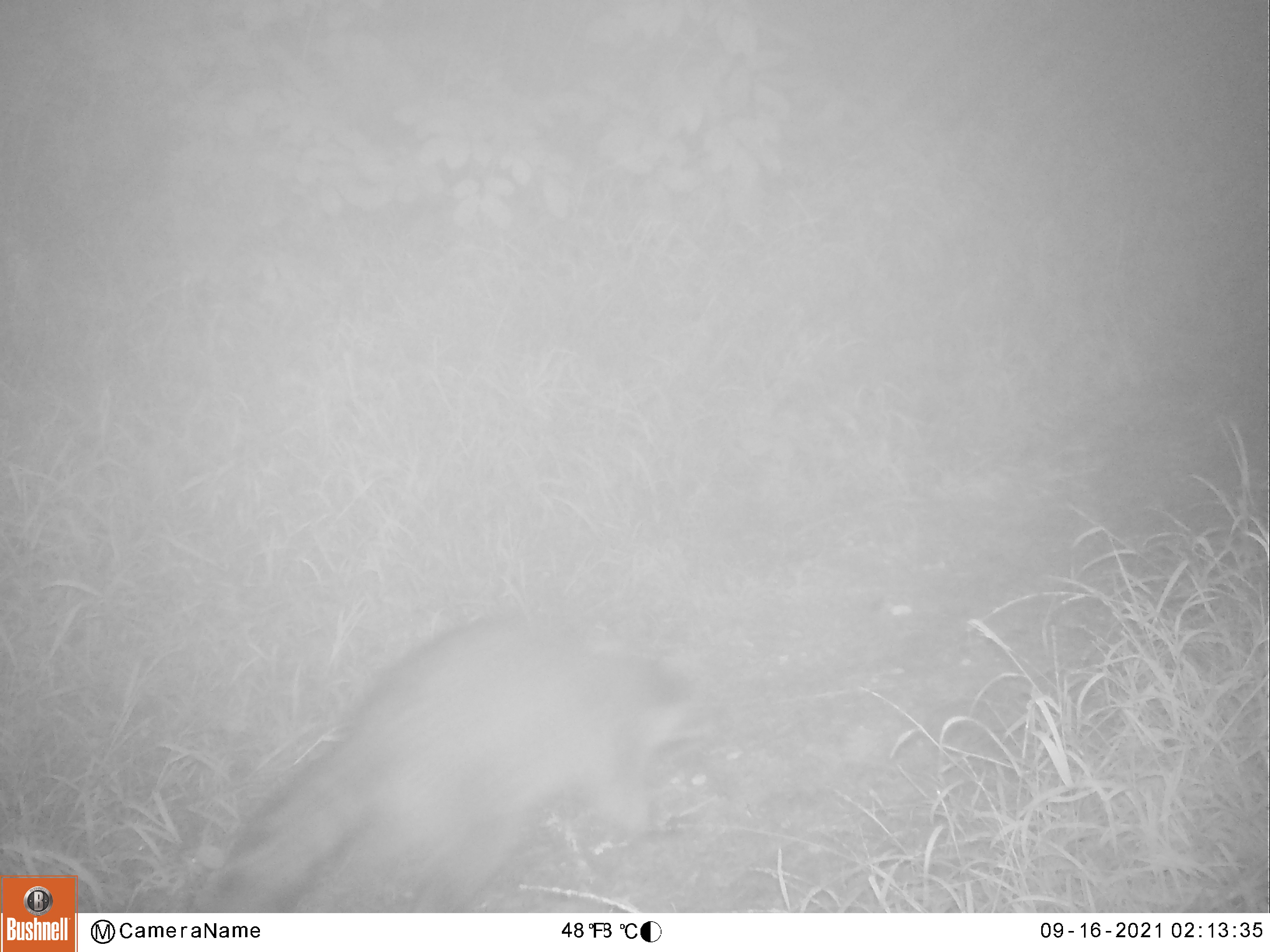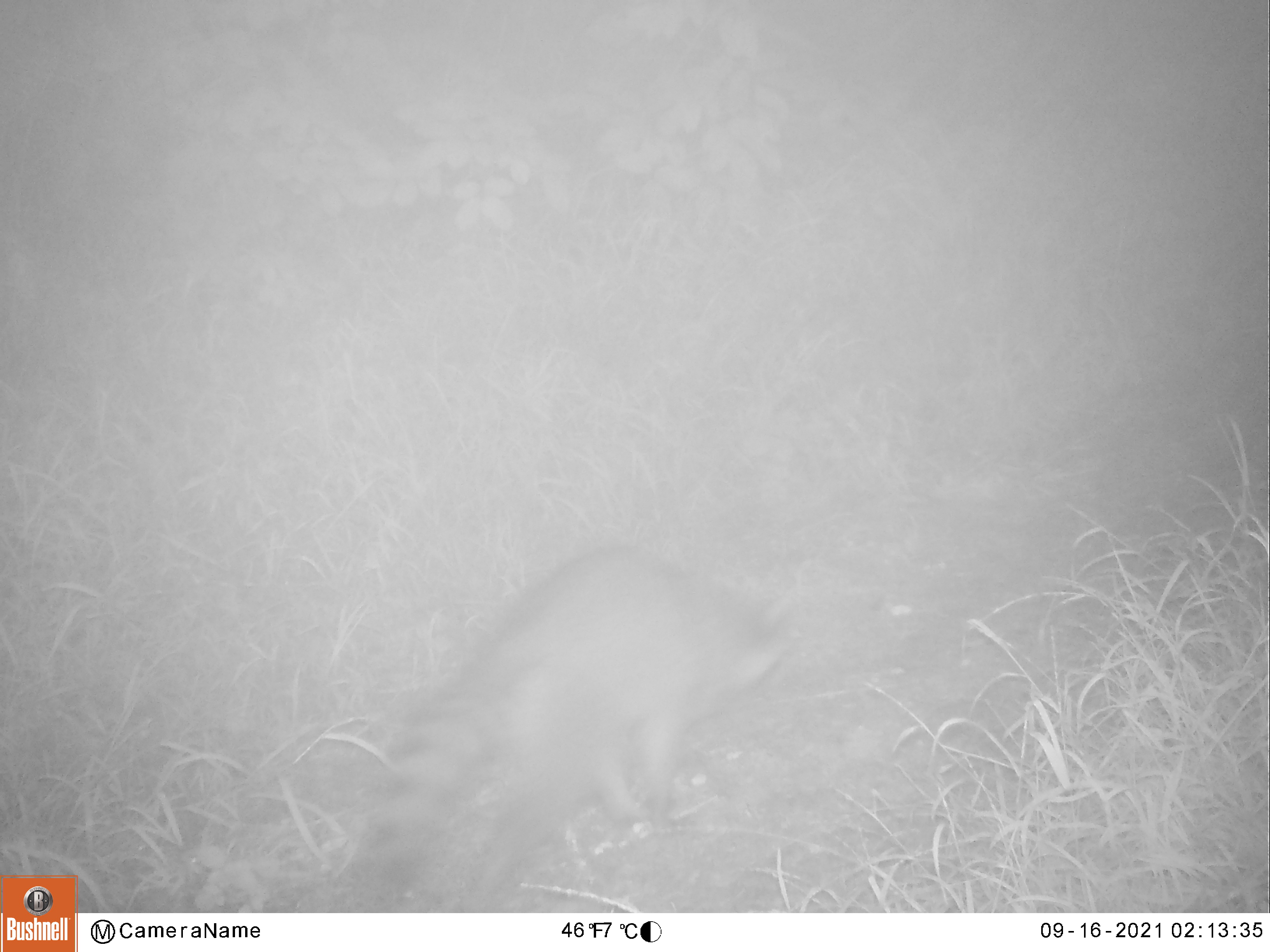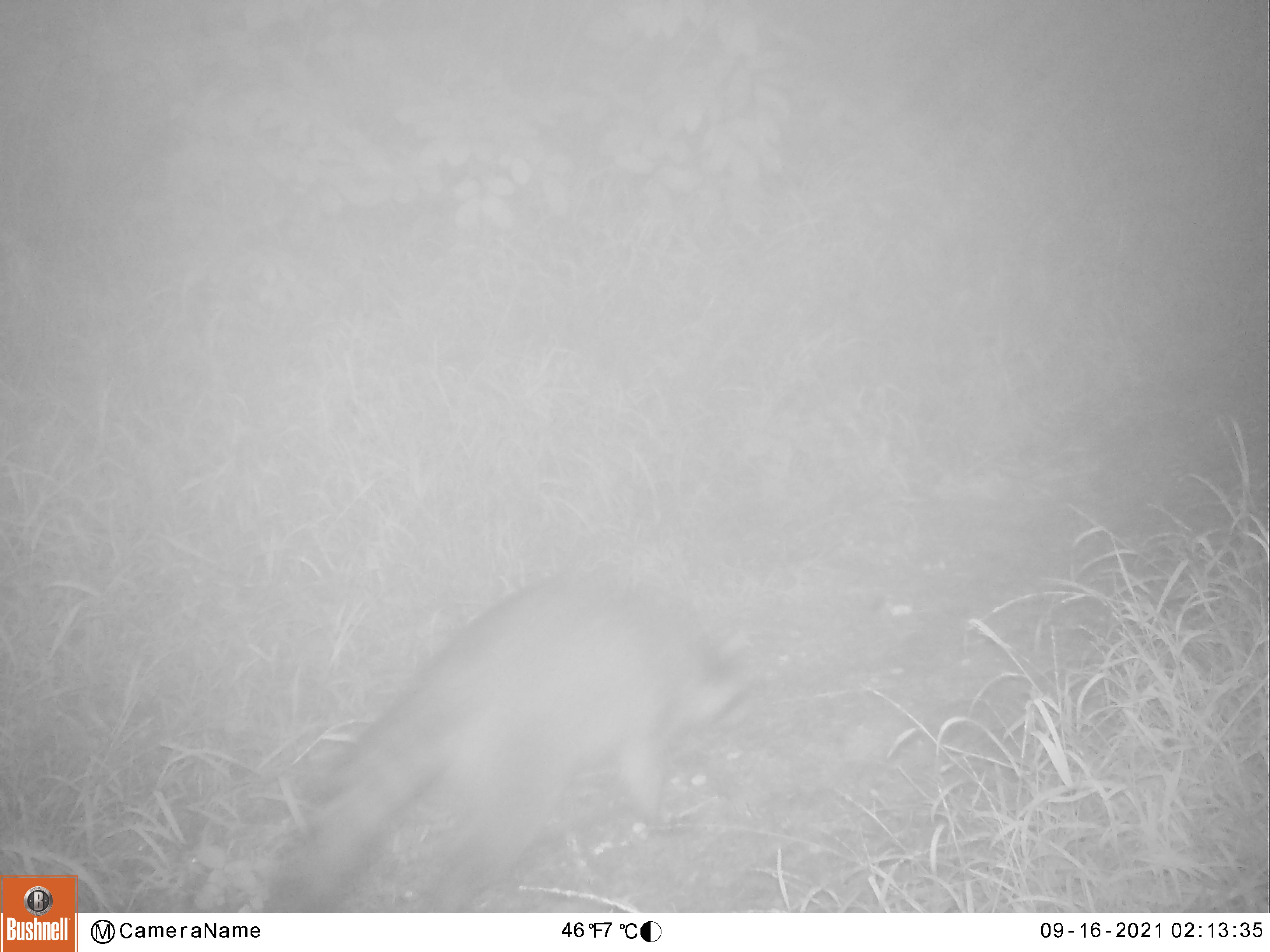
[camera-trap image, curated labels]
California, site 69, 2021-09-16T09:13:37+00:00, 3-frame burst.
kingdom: Animalia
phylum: Chordata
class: Mammalia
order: Carnivora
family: Procyonidae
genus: Procyon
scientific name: Procyon lotor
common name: raccoon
Raccoon (Procyon lotor).